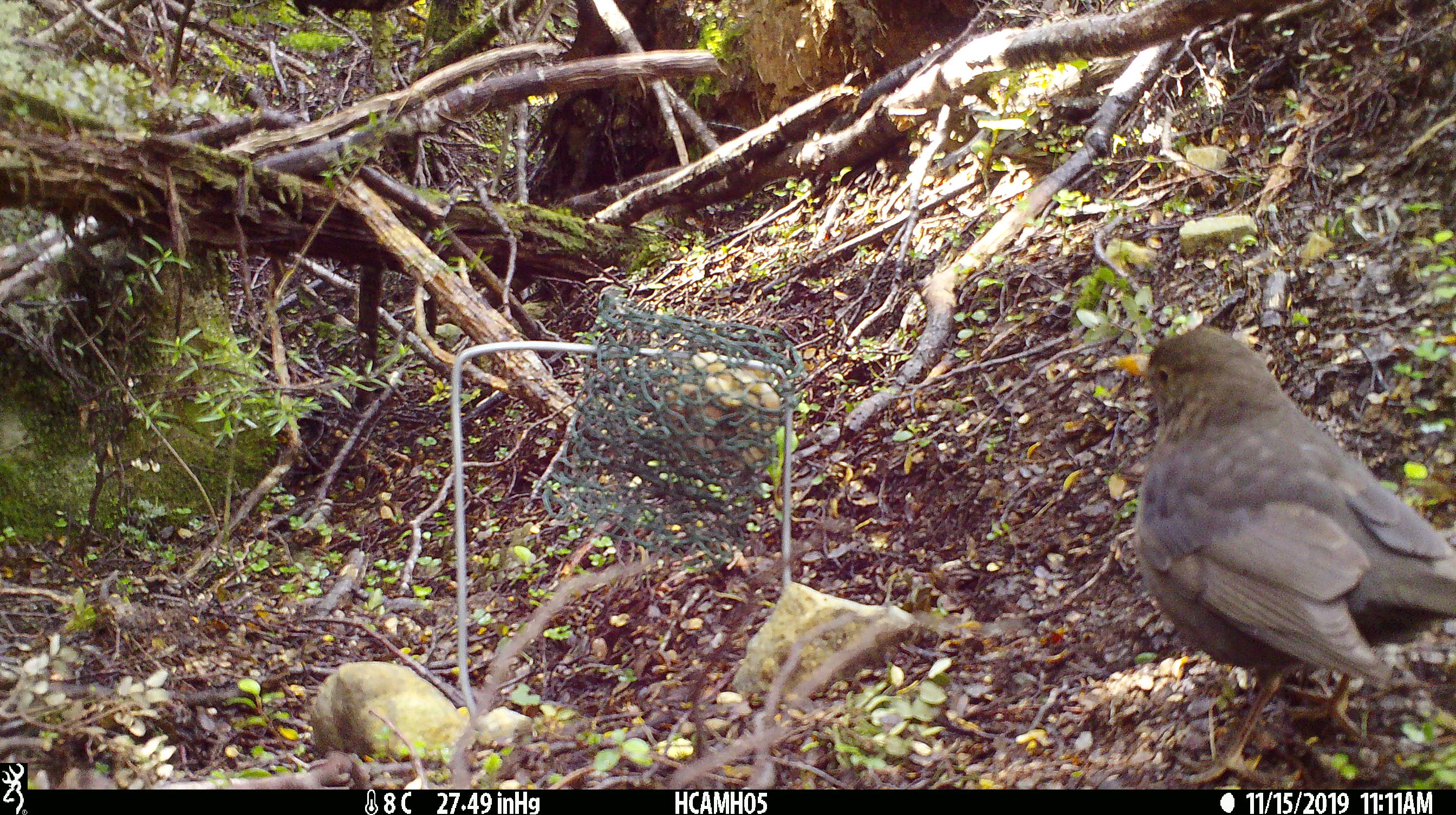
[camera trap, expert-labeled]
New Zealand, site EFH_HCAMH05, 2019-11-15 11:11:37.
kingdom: Animalia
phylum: Chordata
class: Aves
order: Passeriformes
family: Turdidae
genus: Turdus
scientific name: Turdus merula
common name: eurasian blackbird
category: blackbird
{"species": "blackbird (eurasian blackbird) (Turdus merula)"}